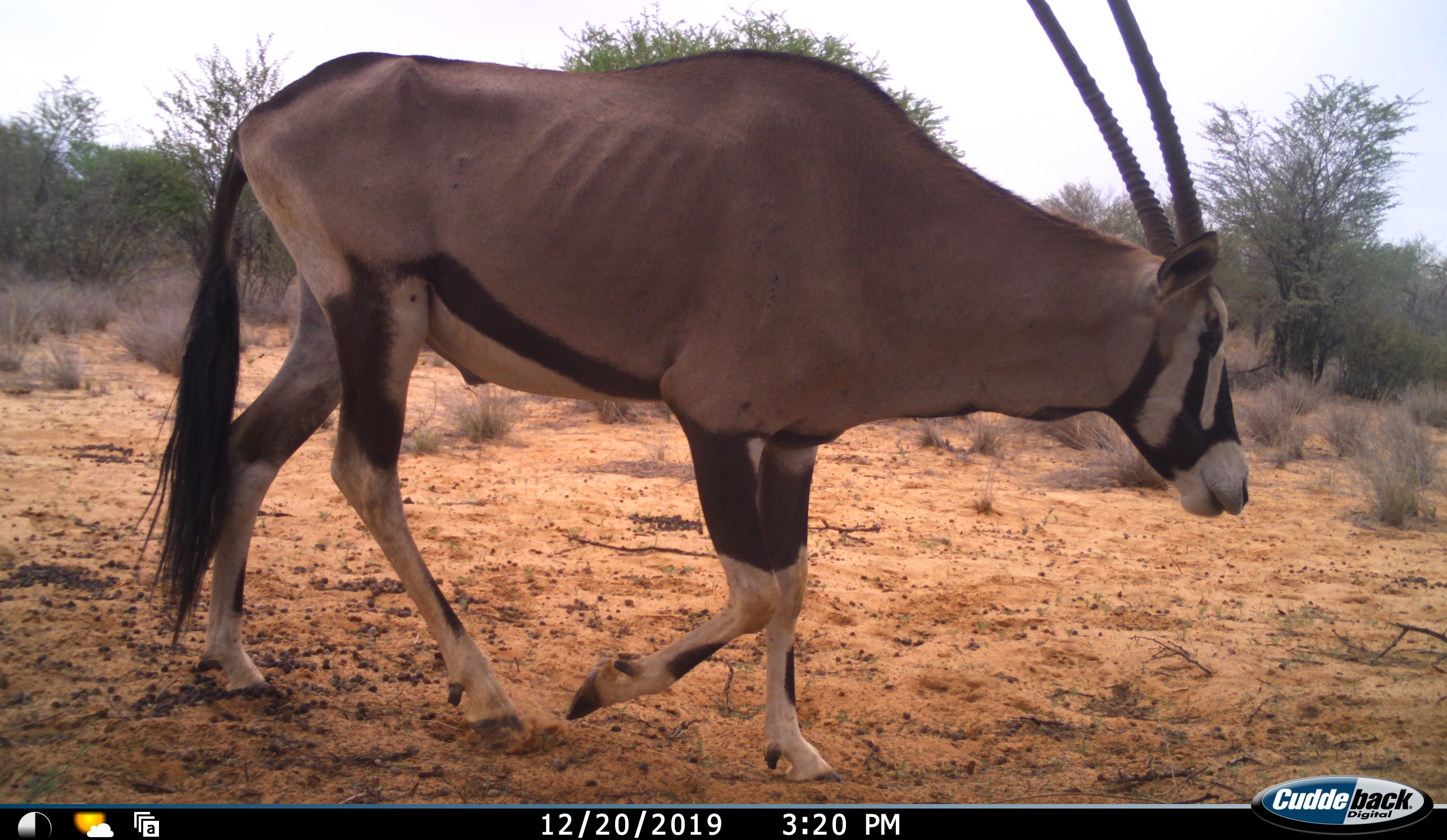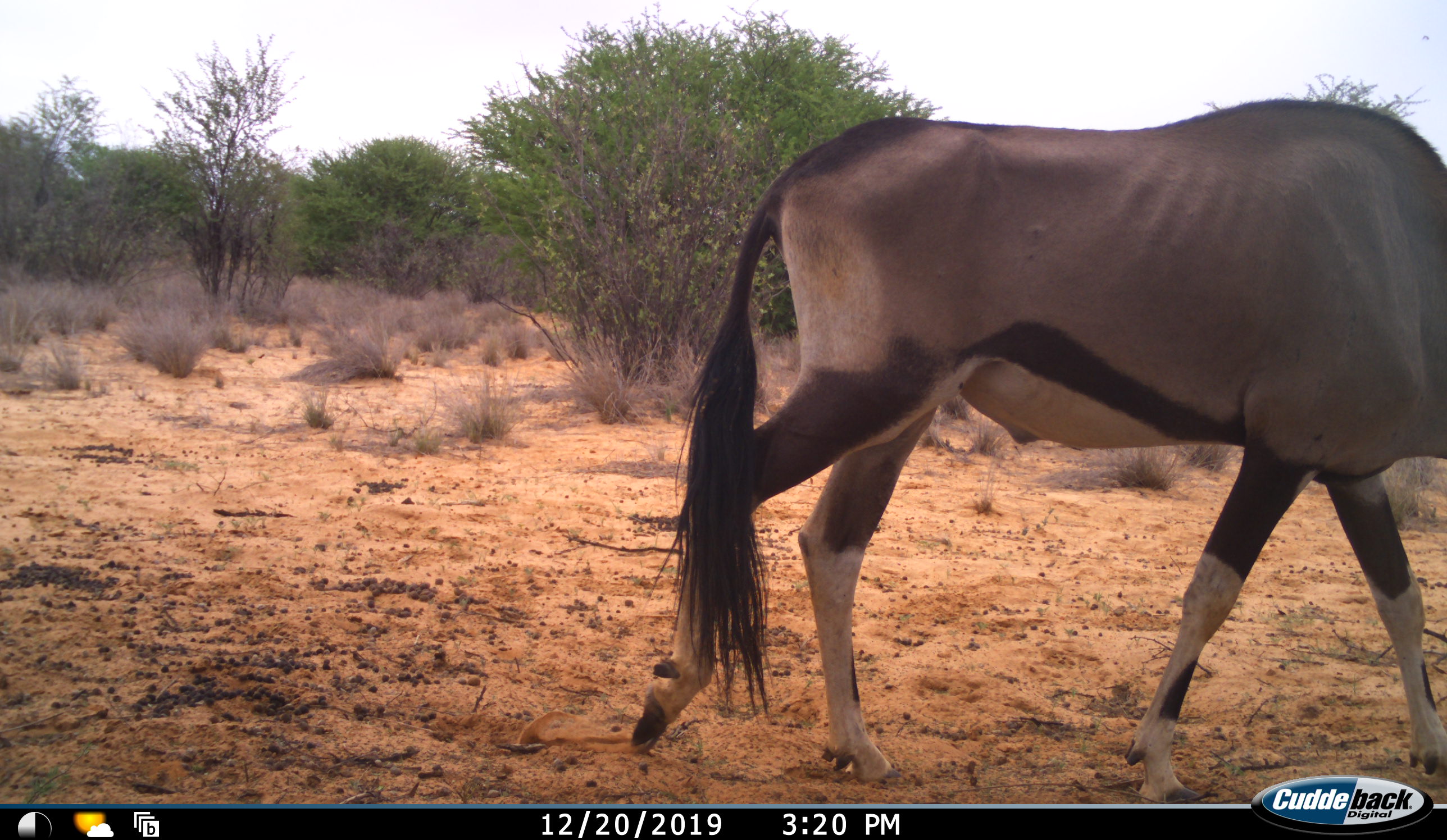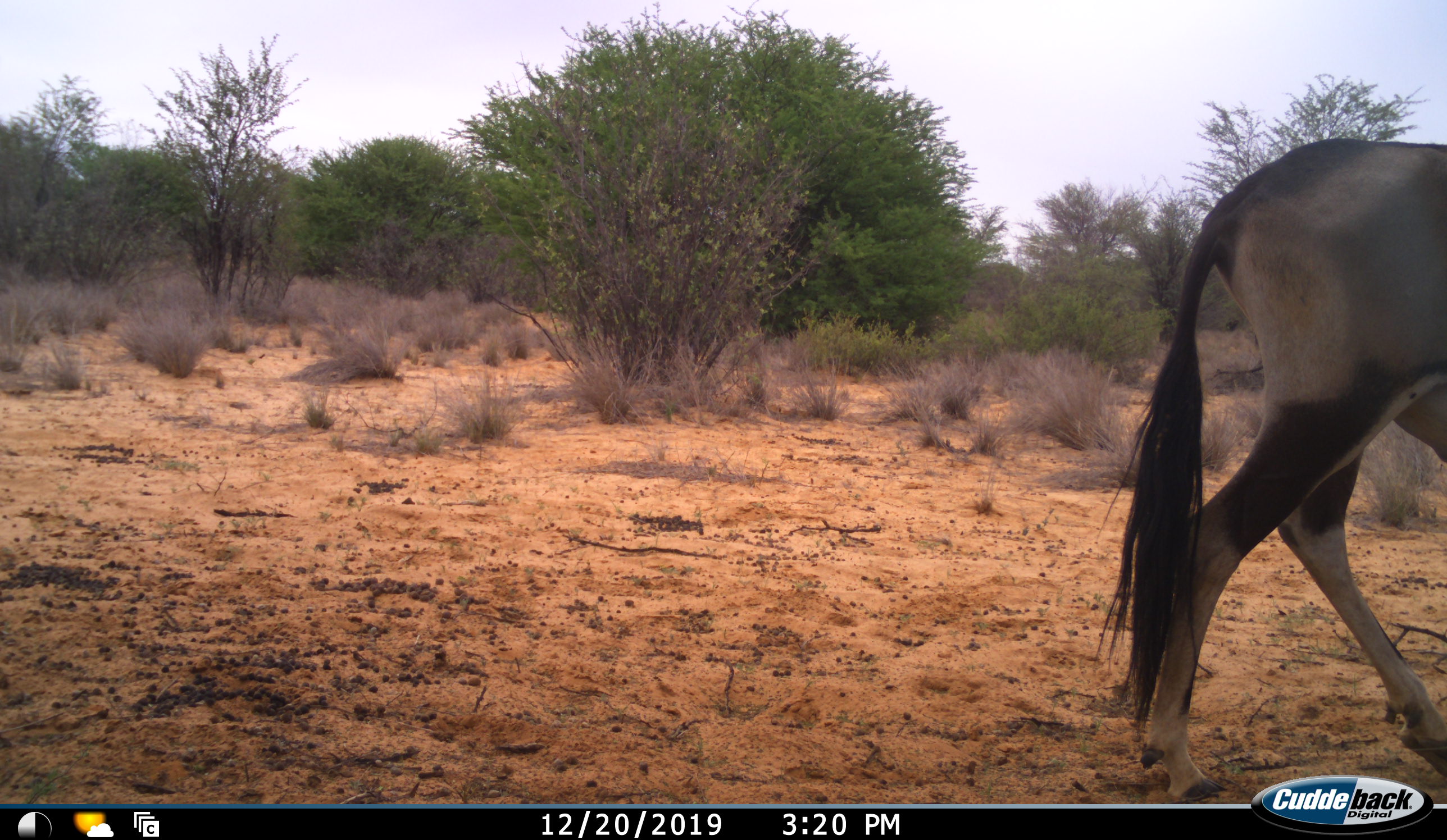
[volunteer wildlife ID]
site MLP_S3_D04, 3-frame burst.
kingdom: Animalia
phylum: Chordata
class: Mammalia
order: Artiodactyla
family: Bovidae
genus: Oryx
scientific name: Oryx gazella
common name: gemsbok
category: oryx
Oryx (gemsbok) (Oryx gazella), count 1. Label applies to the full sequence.